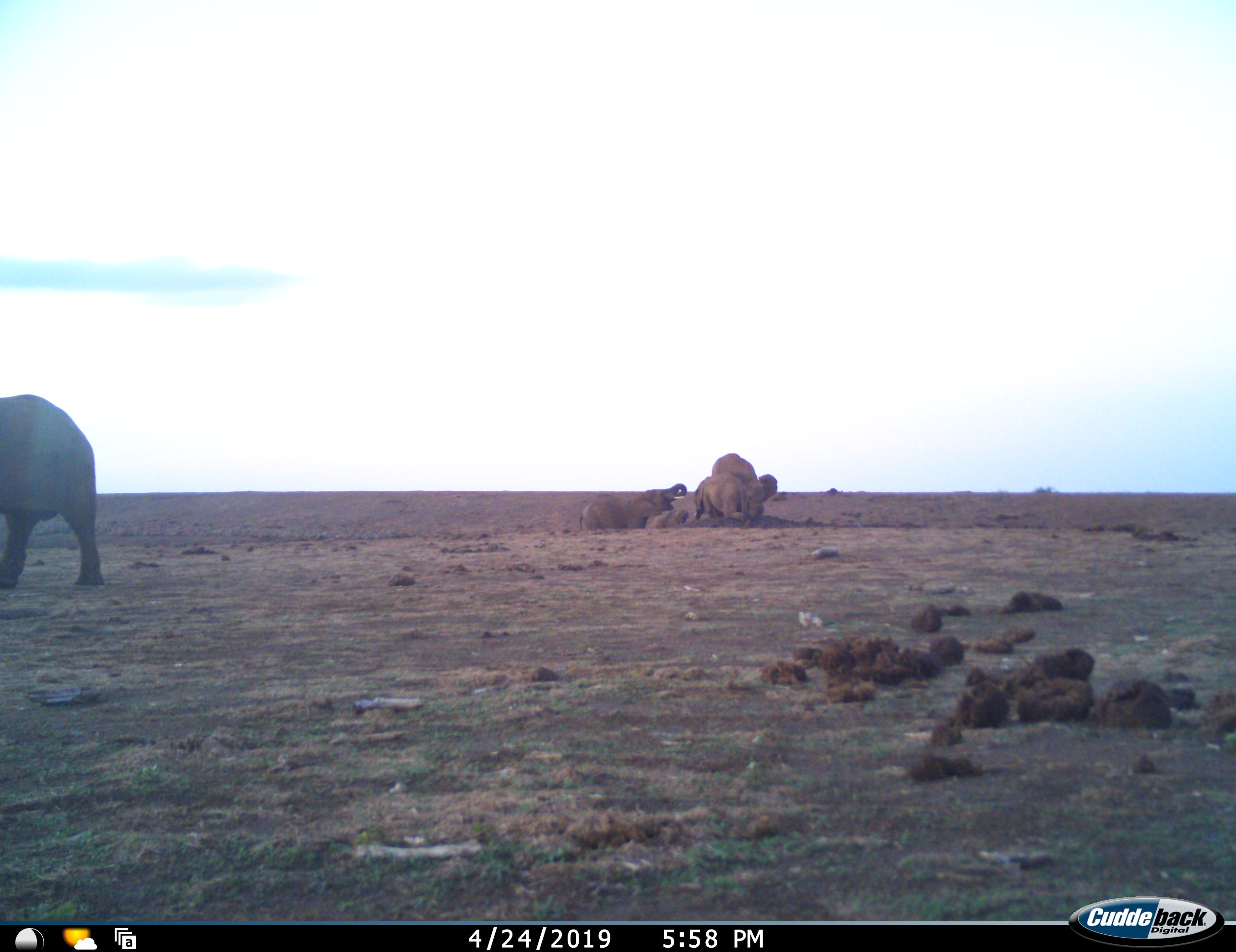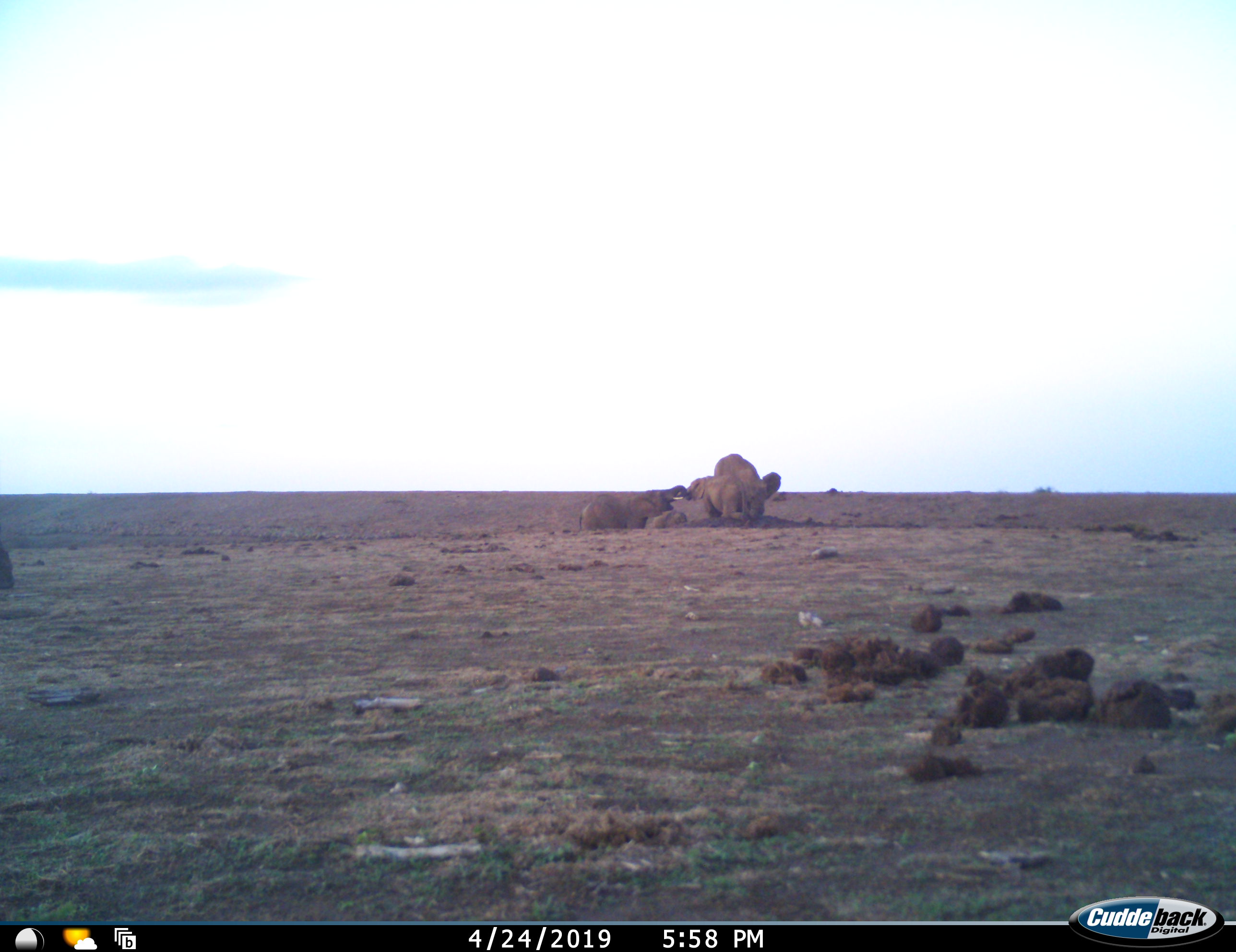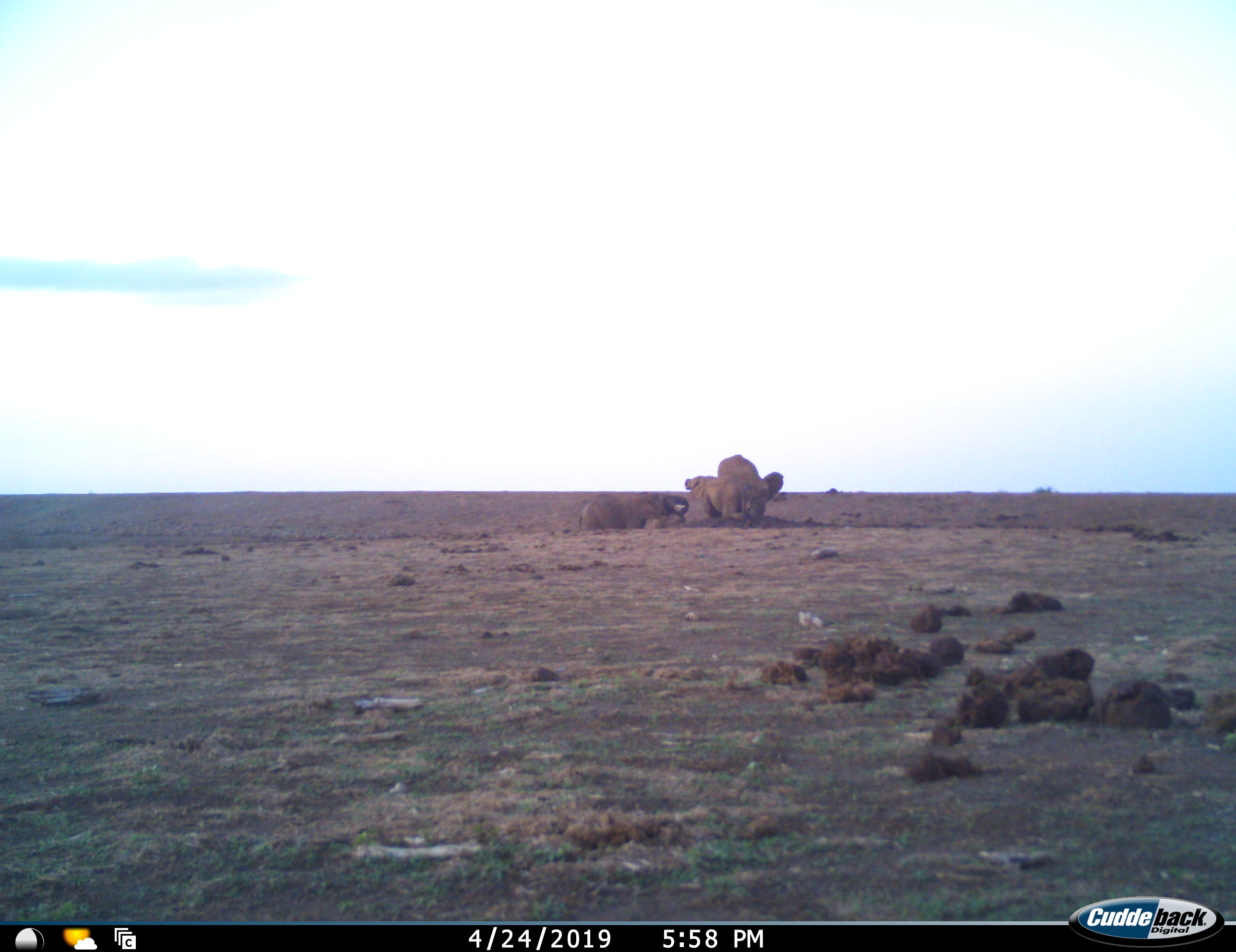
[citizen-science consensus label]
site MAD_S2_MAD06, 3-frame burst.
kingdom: Animalia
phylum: Chordata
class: Mammalia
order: Proboscidea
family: Elephantidae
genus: Loxodonta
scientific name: Loxodonta africana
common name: african bush elephant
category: elephant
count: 5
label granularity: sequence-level